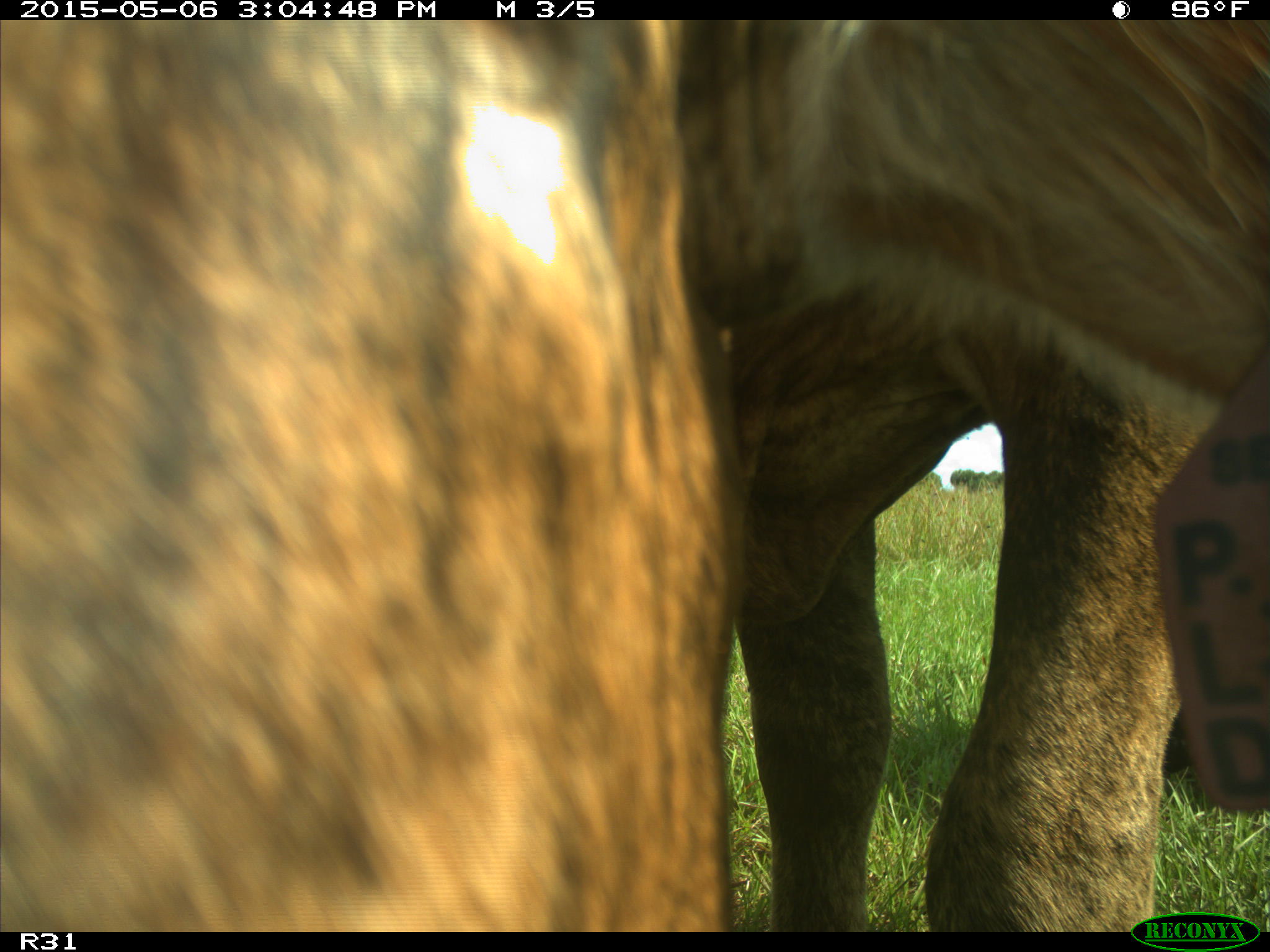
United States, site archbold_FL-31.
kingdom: Animalia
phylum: Chordata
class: Mammalia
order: Artiodactyla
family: Bovidae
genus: Bos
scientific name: Bos taurus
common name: domestic cow